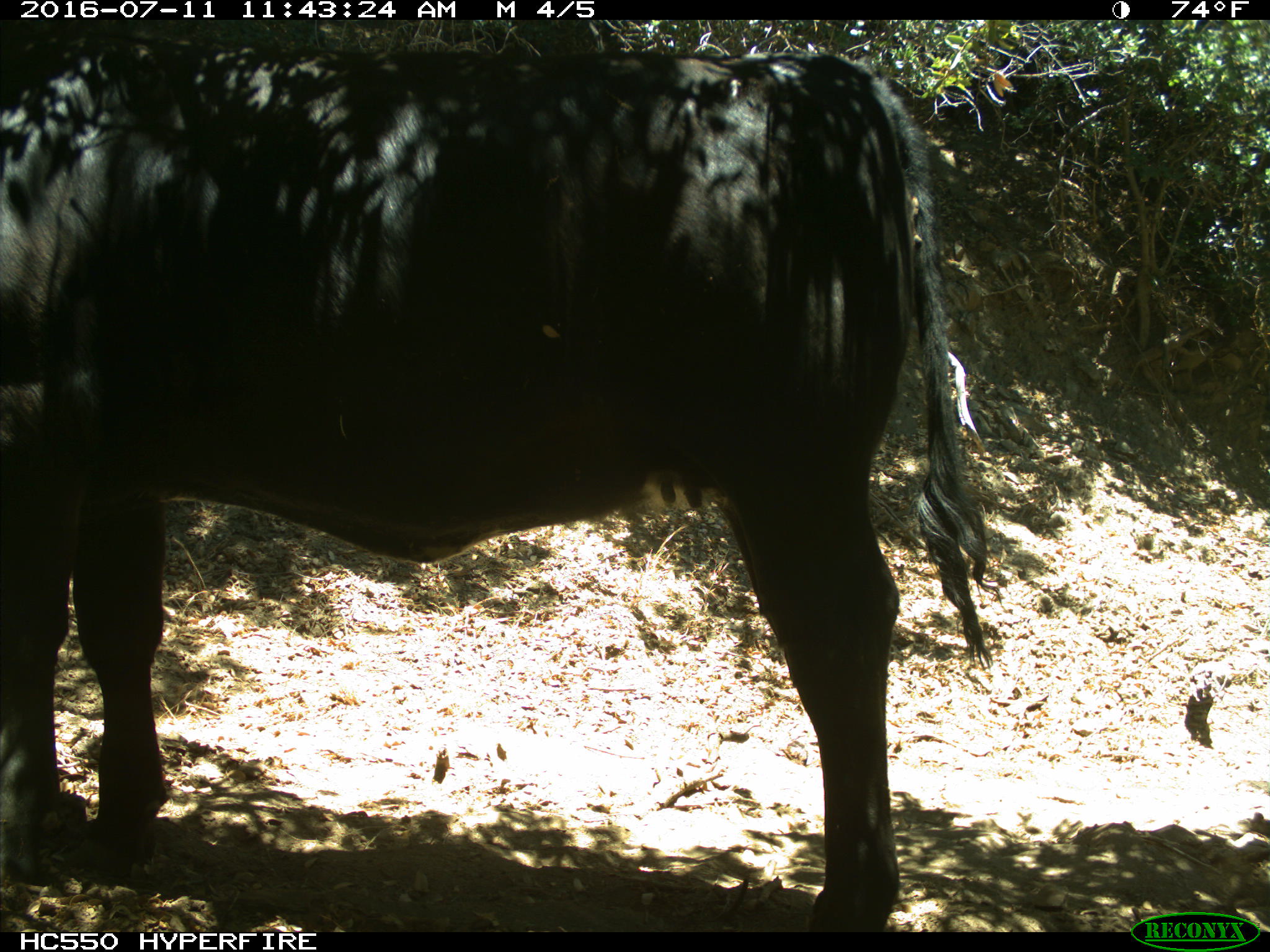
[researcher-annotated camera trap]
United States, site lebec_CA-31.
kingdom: Animalia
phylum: Chordata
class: Mammalia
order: Artiodactyla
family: Bovidae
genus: Bos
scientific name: Bos taurus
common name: domestic cow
Bos taurus (domestic cow).